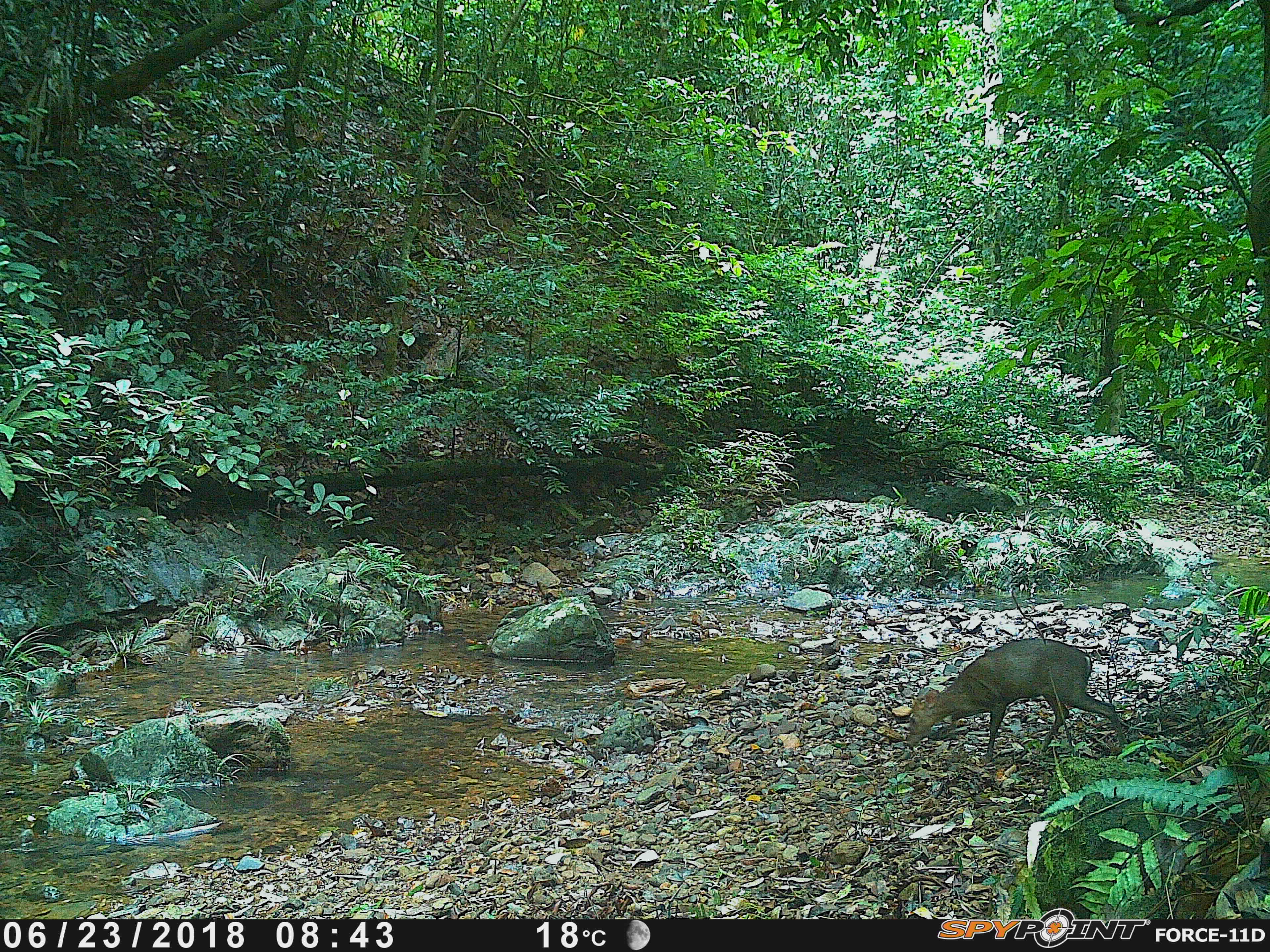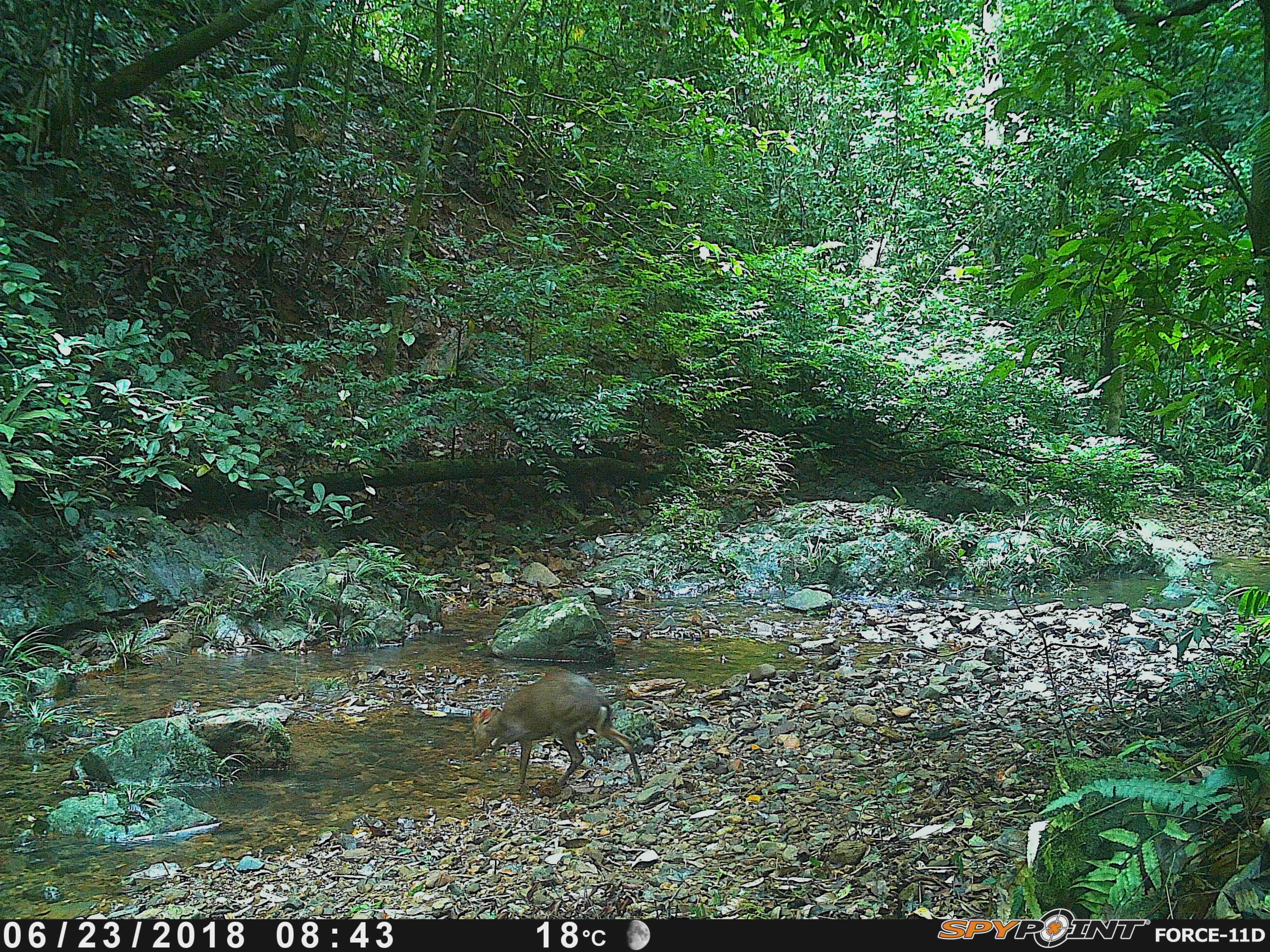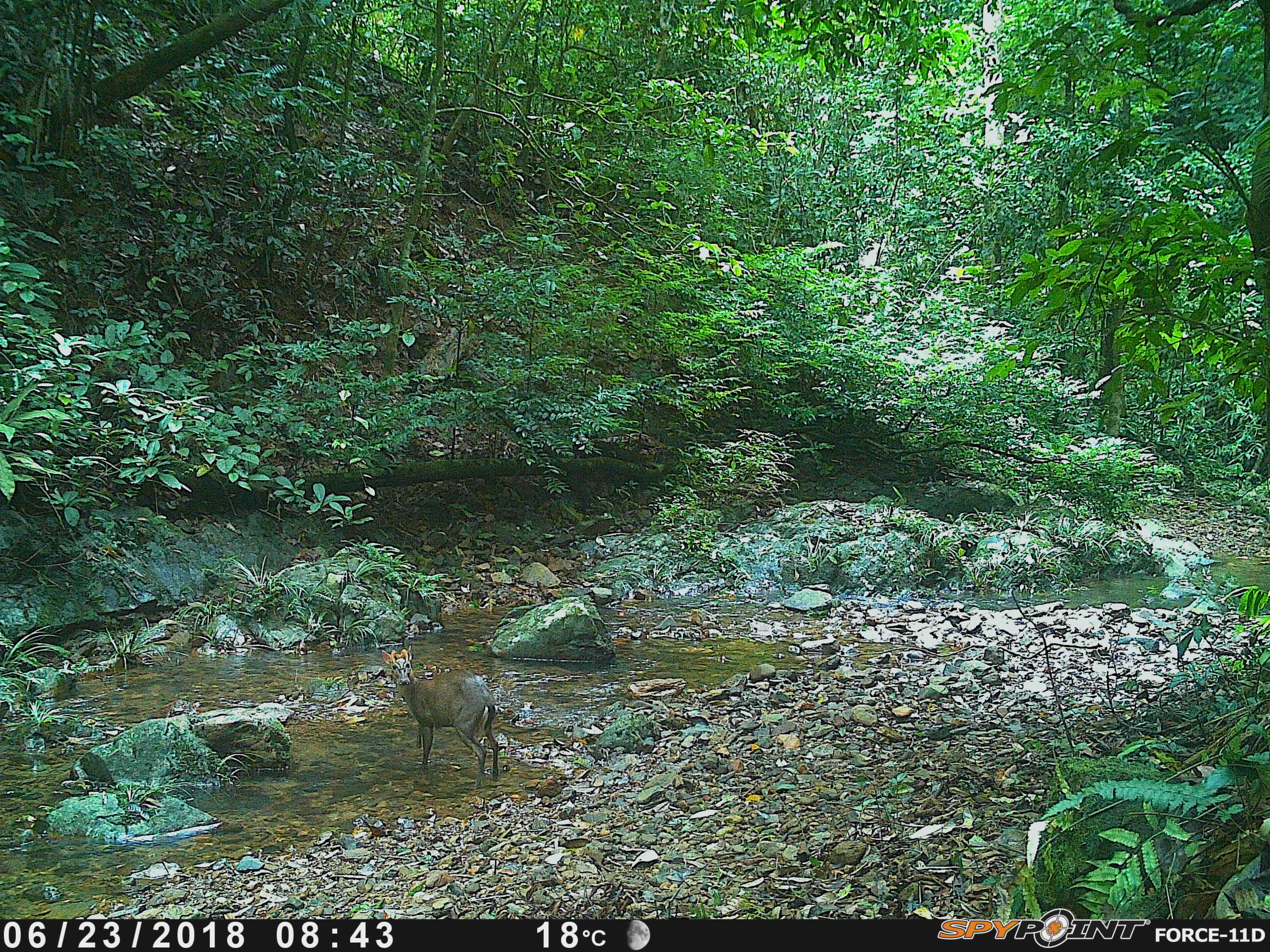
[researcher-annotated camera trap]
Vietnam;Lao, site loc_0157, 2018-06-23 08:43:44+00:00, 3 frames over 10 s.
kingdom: Animalia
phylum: Chordata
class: Mammalia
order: Artiodactyla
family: Cervidae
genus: Muntiacus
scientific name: Muntiacus rooseveltorum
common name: roosevelt's muntjac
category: roosevelts muntjac group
Roosevelts muntjac group (roosevelt's muntjac) (Muntiacus rooseveltorum). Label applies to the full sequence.